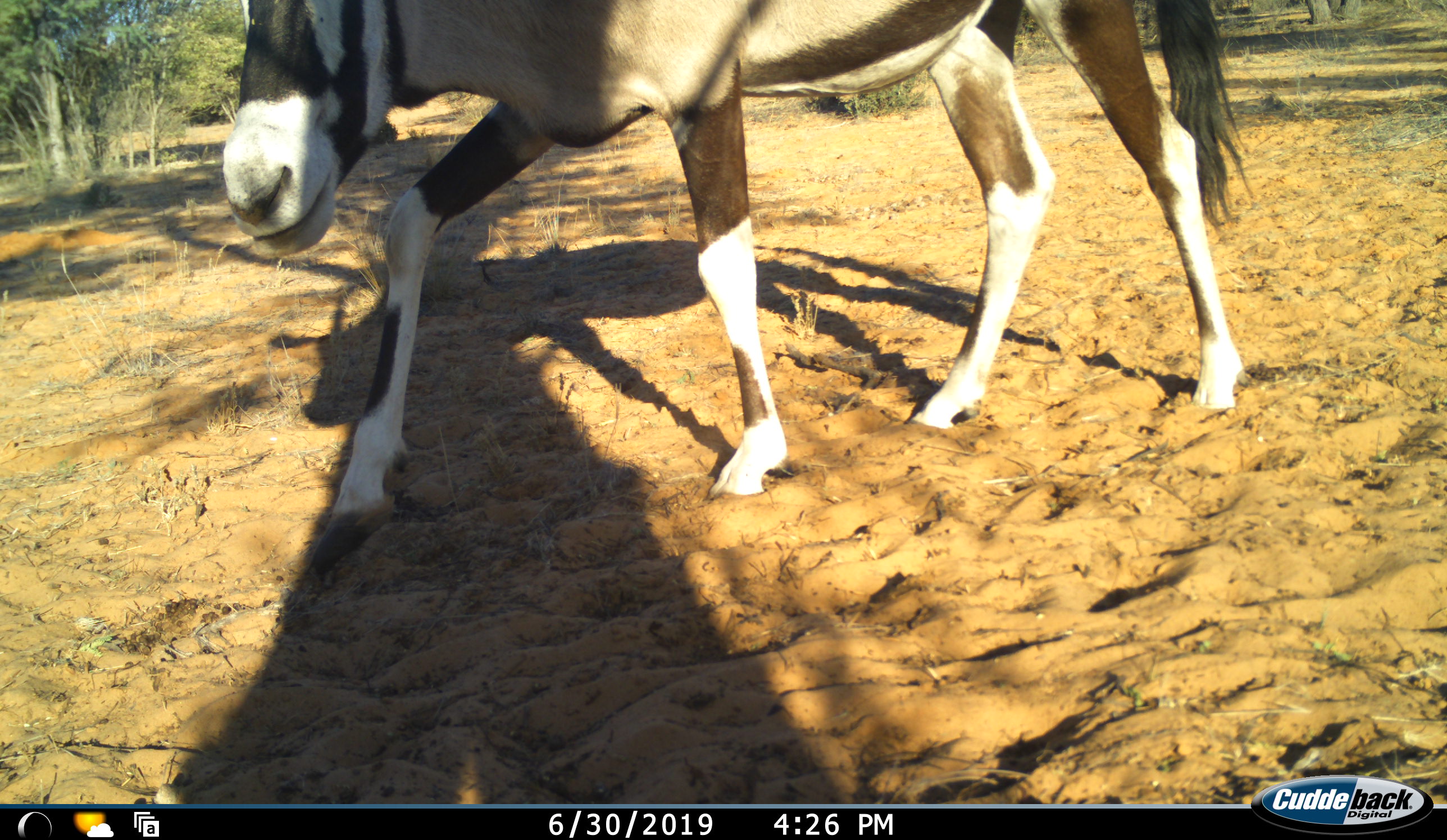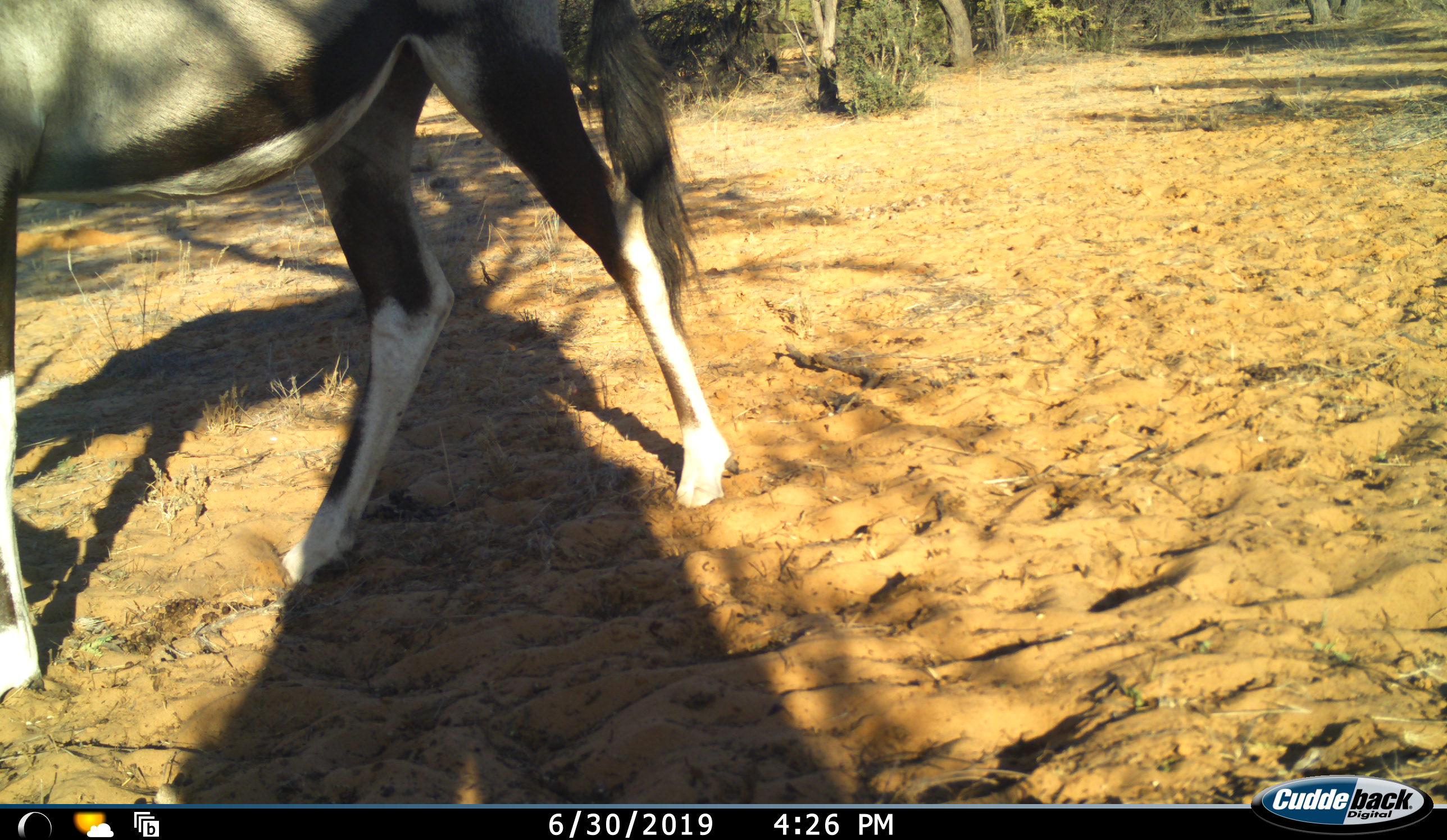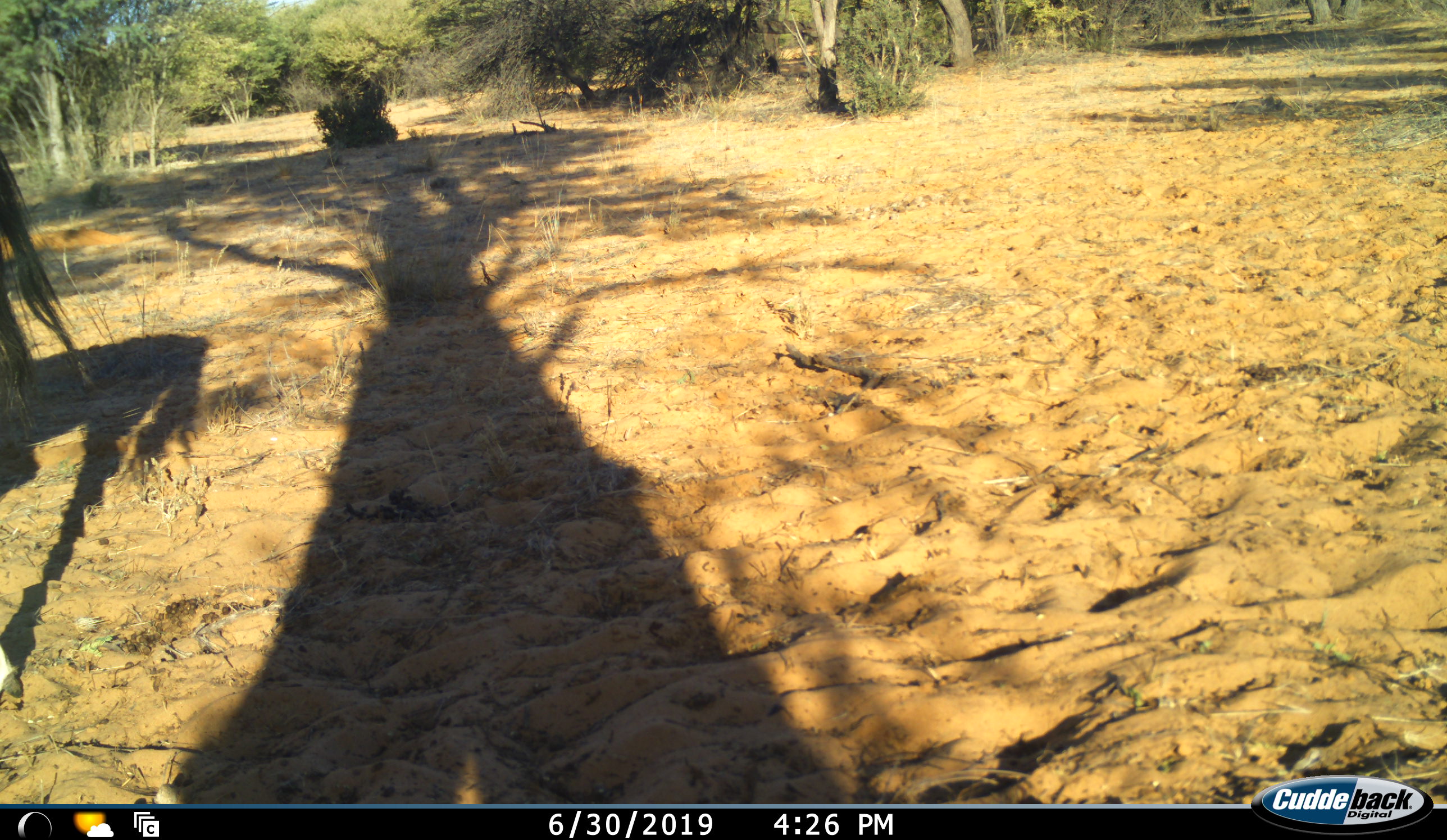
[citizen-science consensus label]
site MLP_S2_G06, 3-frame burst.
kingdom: Animalia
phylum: Chordata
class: Mammalia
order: Artiodactyla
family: Bovidae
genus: Oryx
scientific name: Oryx gazella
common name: gemsbok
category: oryx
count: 1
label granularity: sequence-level